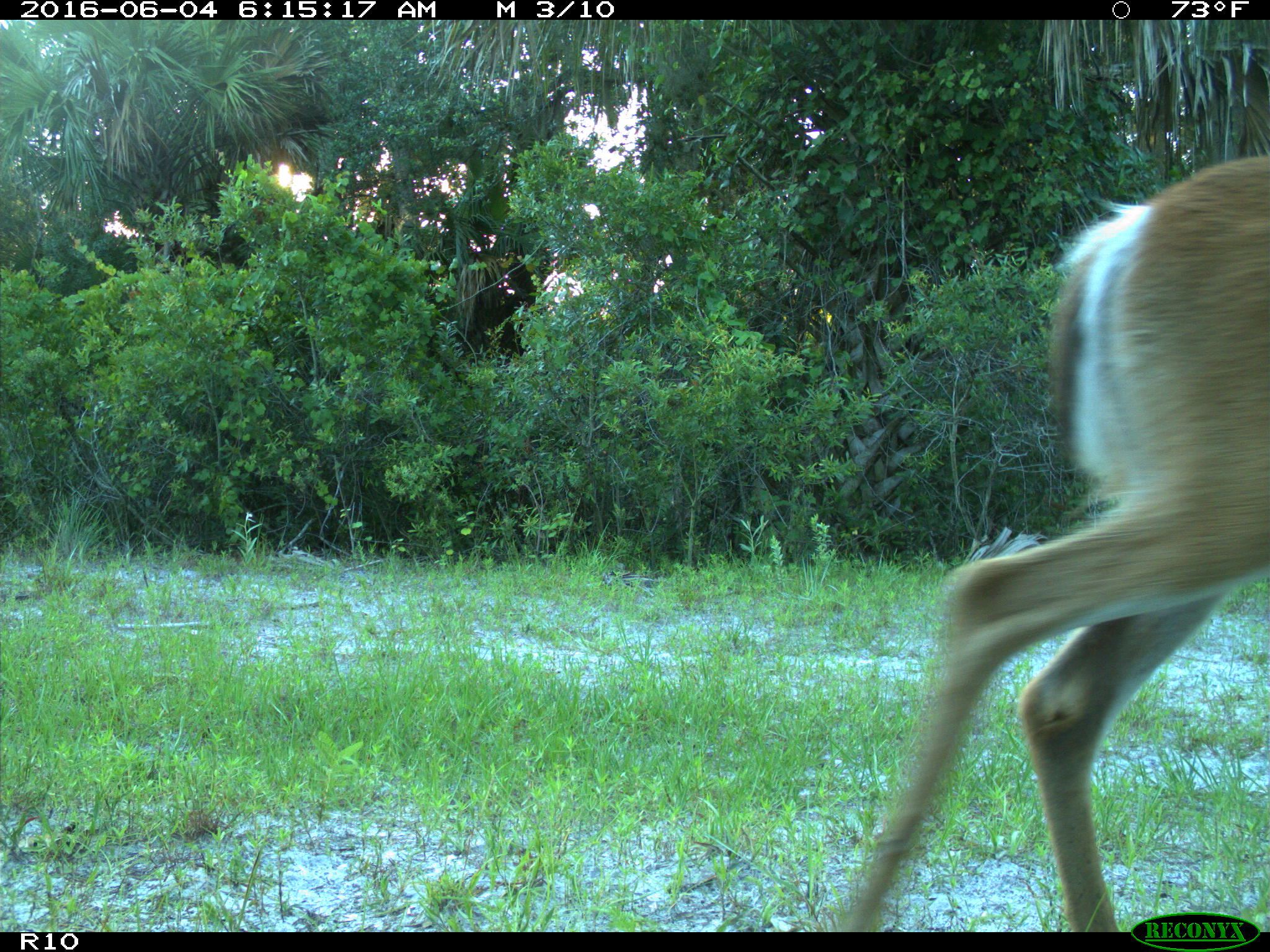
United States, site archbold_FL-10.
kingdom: Animalia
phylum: Chordata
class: Mammalia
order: Artiodactyla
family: Cervidae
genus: Odocoileus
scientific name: Odocoileus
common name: deer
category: unidentified deer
Unidentified deer (deer) (Odocoileus).